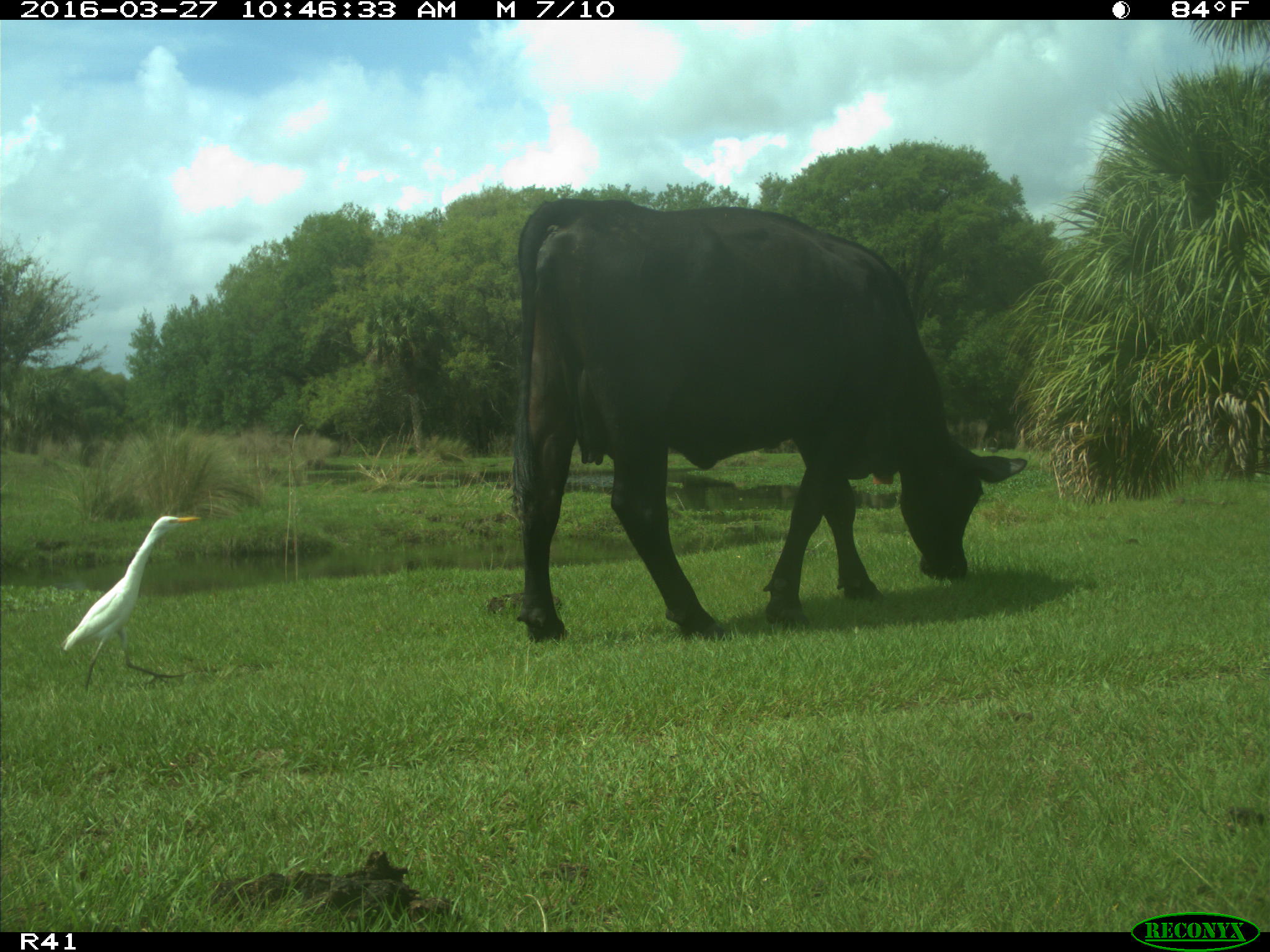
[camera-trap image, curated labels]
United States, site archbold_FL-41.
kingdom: Animalia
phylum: Chordata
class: Mammalia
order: Artiodactyla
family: Bovidae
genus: Bos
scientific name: Bos taurus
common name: domestic cow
Bos taurus (domestic cow).